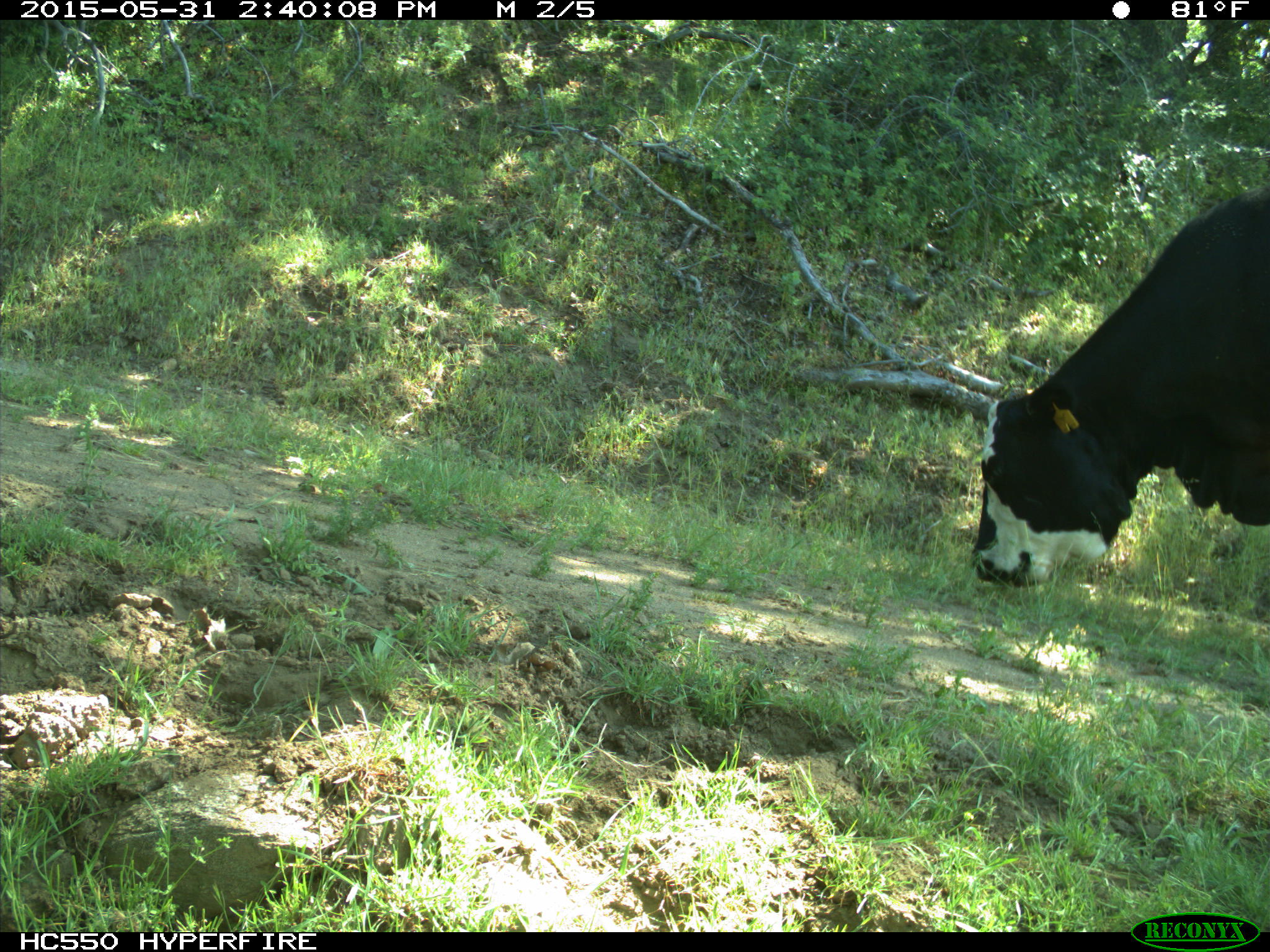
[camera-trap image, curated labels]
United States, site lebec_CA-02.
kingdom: Animalia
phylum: Chordata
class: Mammalia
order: Artiodactyla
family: Bovidae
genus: Bos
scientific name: Bos taurus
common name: domestic cow